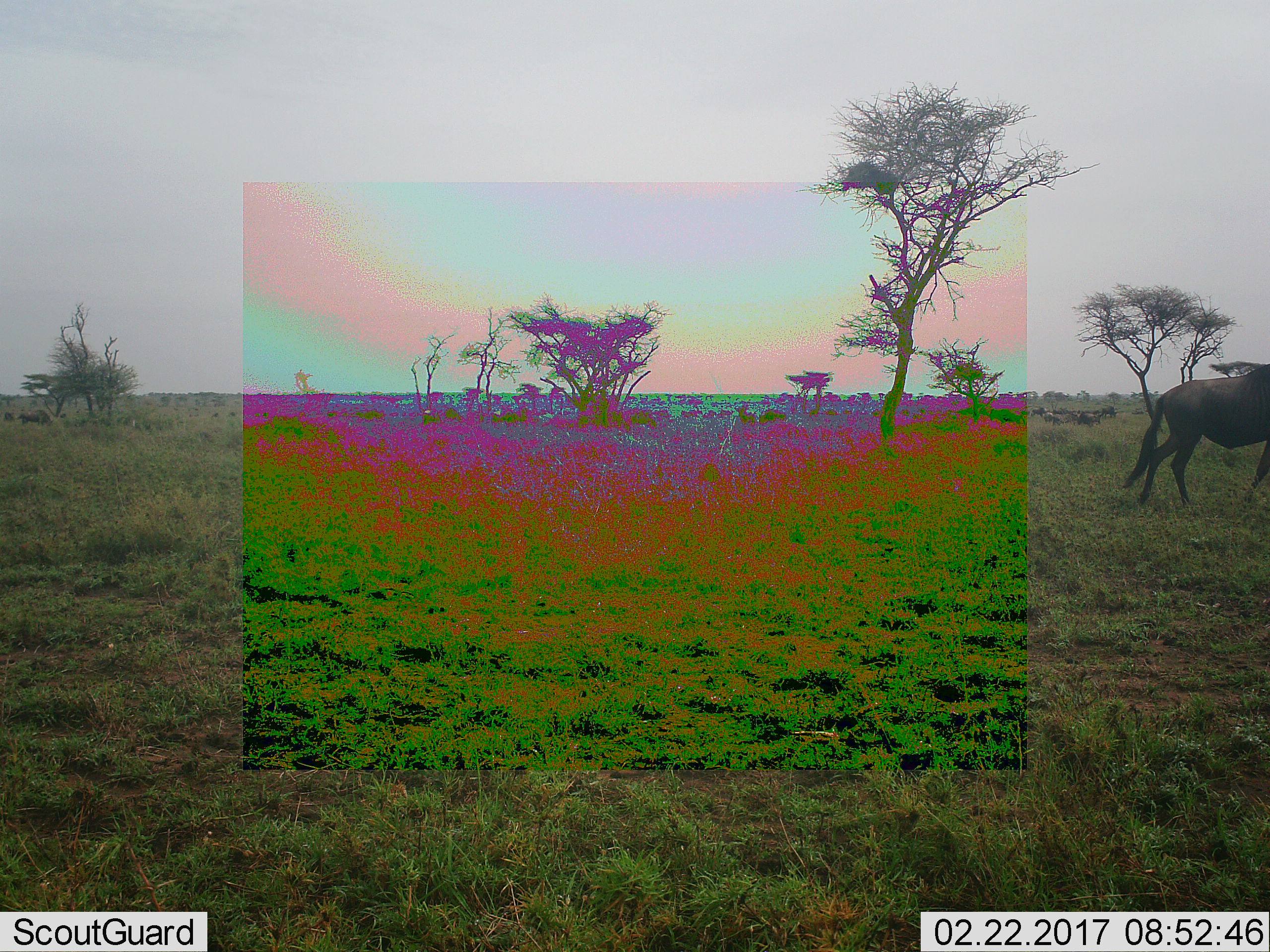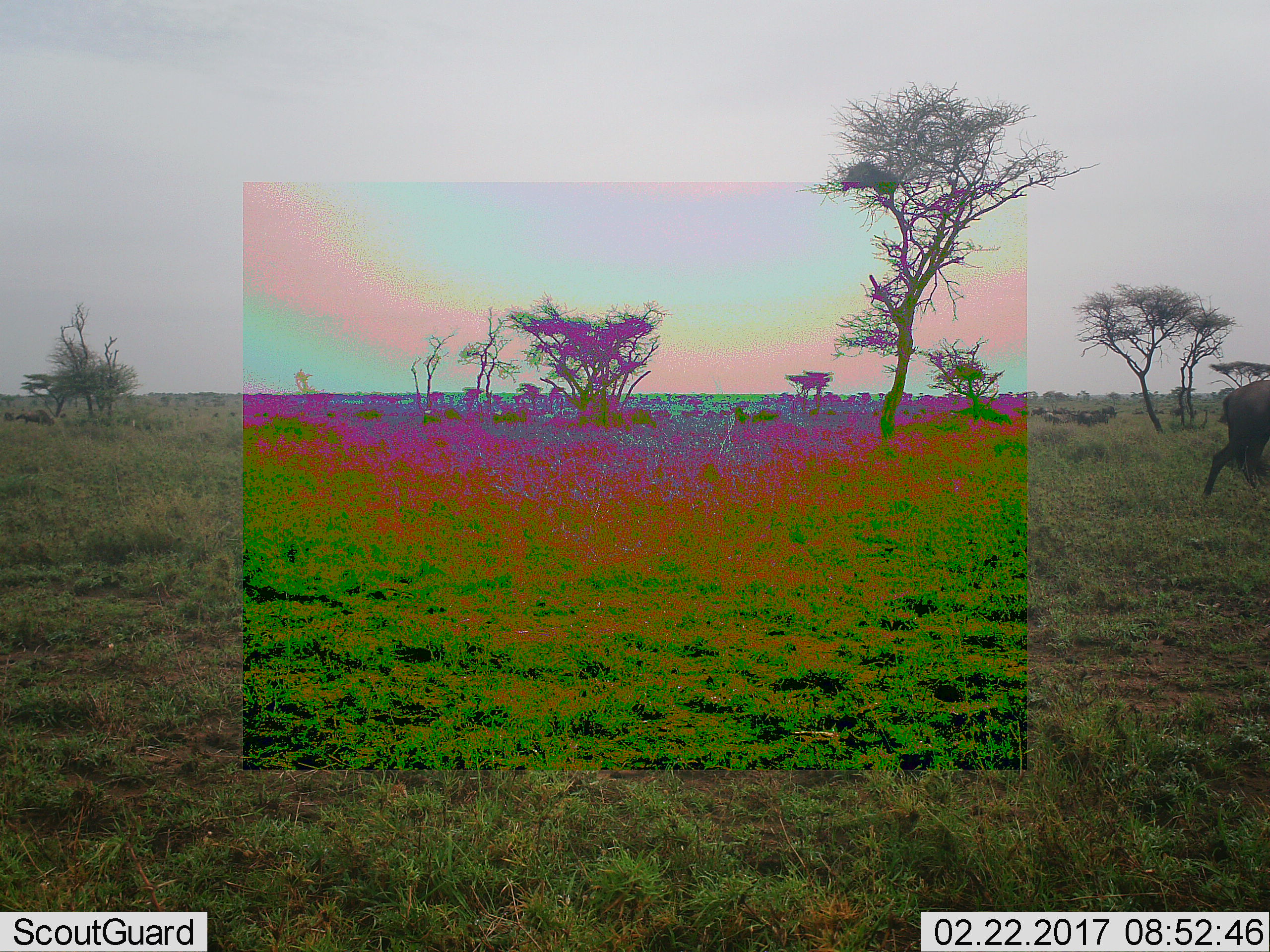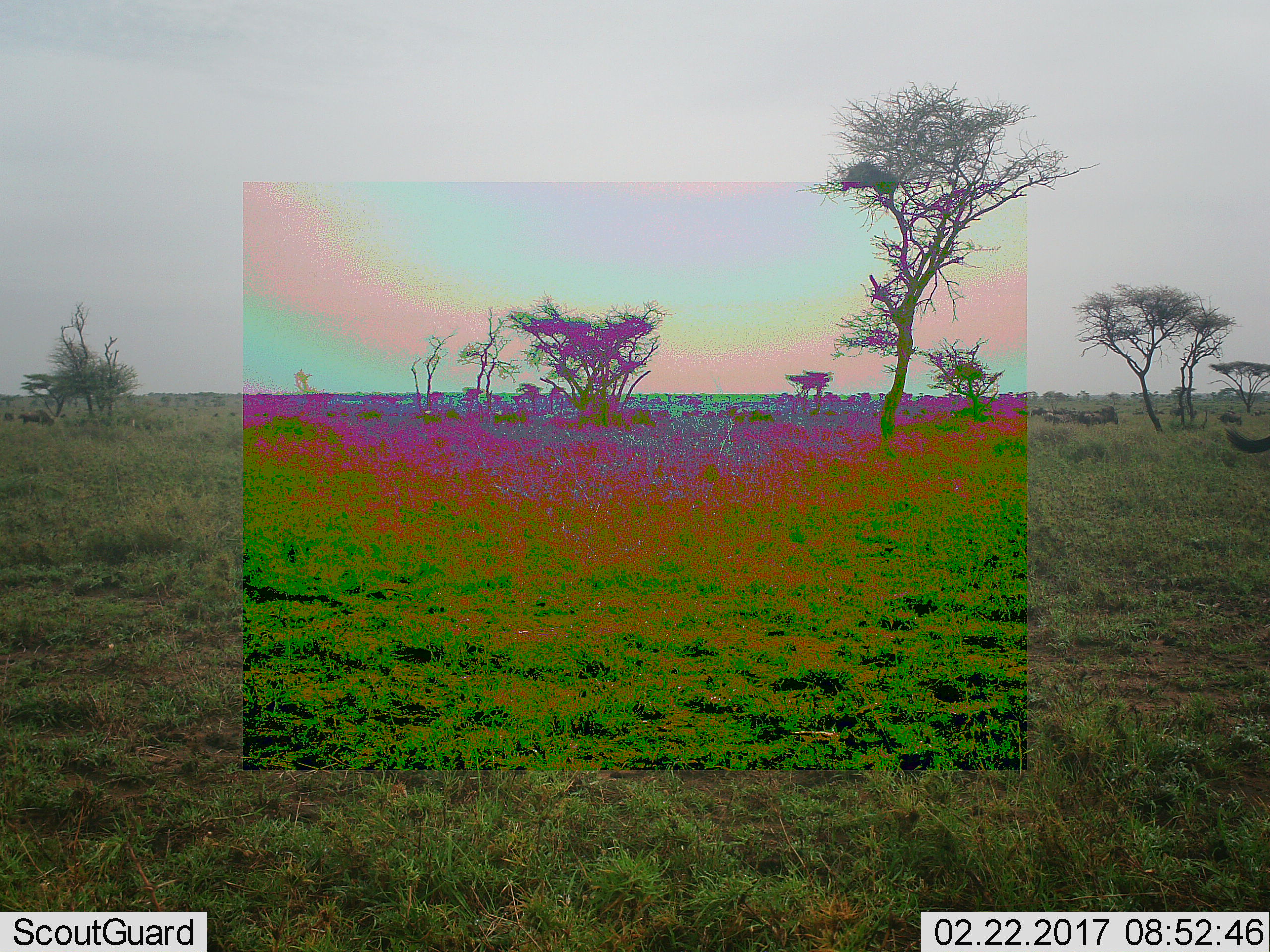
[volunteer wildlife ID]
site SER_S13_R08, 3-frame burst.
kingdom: Animalia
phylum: Chordata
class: Mammalia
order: Artiodactyla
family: Bovidae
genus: Connochaetes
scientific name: Connochaetes taurinus taurinus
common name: blue wildebeest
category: wildebeestblue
Wildebeestblue (blue wildebeest) (Connochaetes taurinus taurinus), count 5. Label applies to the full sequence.